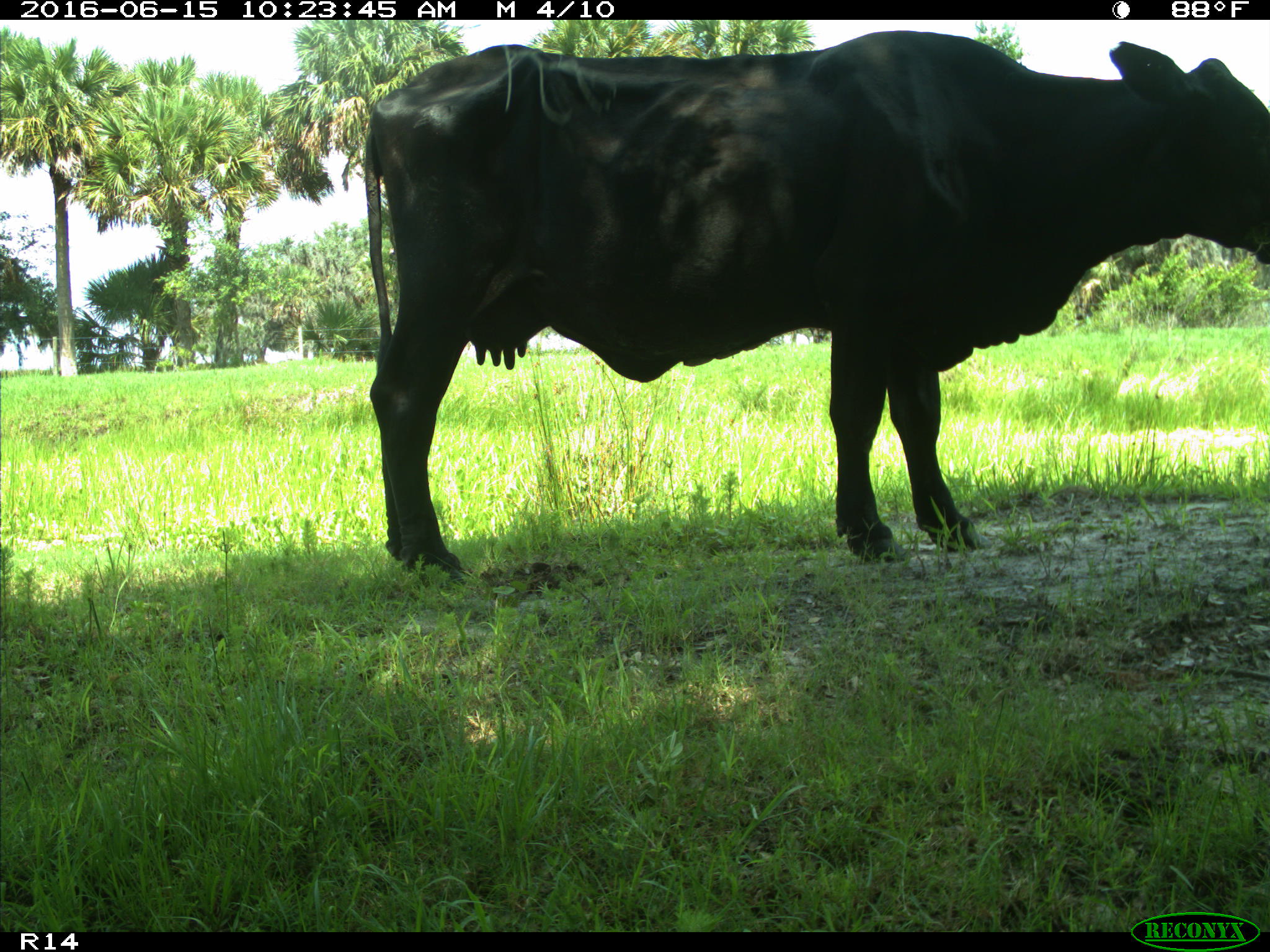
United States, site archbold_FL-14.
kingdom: Animalia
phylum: Chordata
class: Mammalia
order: Artiodactyla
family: Bovidae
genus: Bos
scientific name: Bos taurus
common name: domestic cow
Bos taurus (domestic cow).